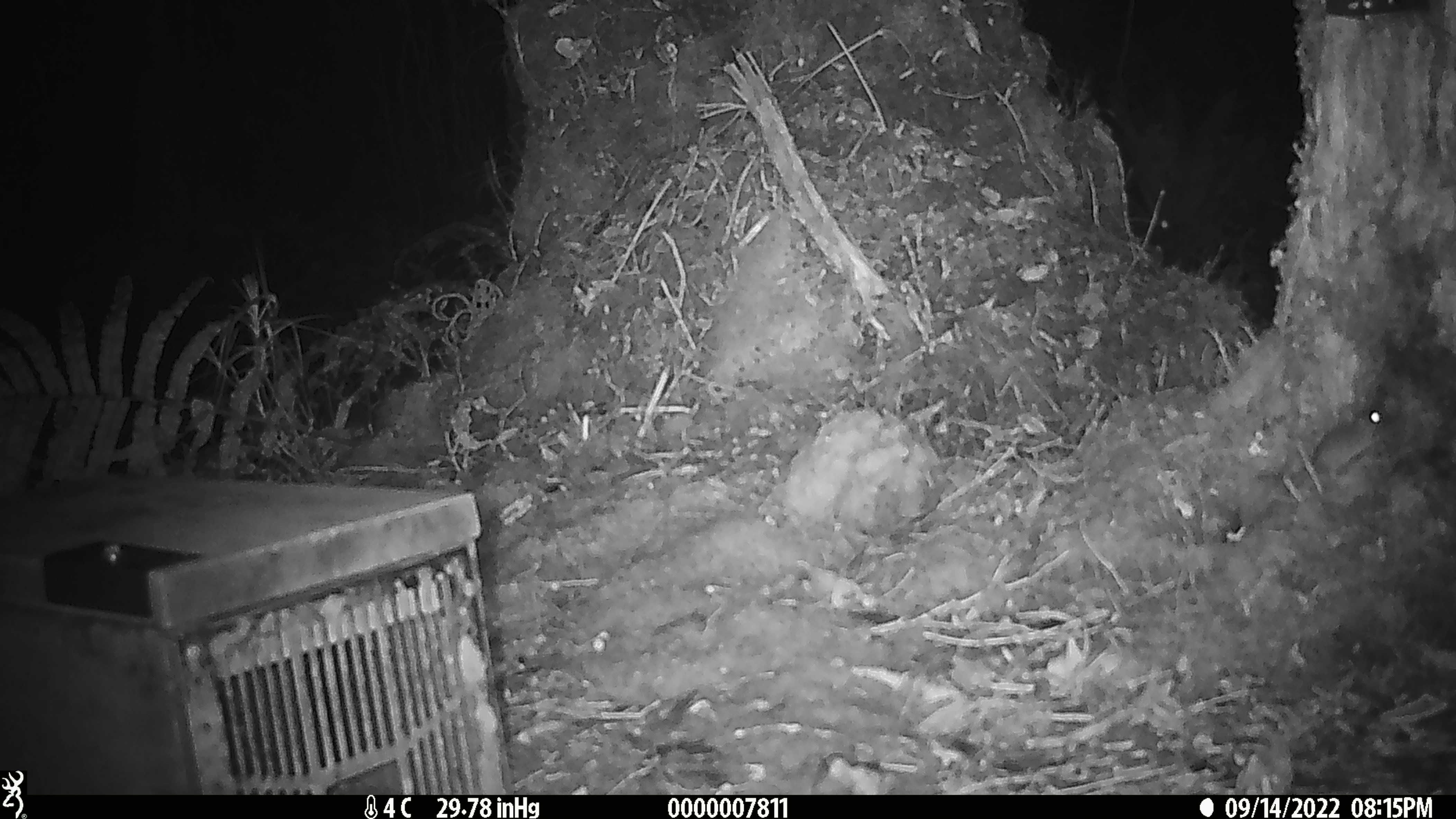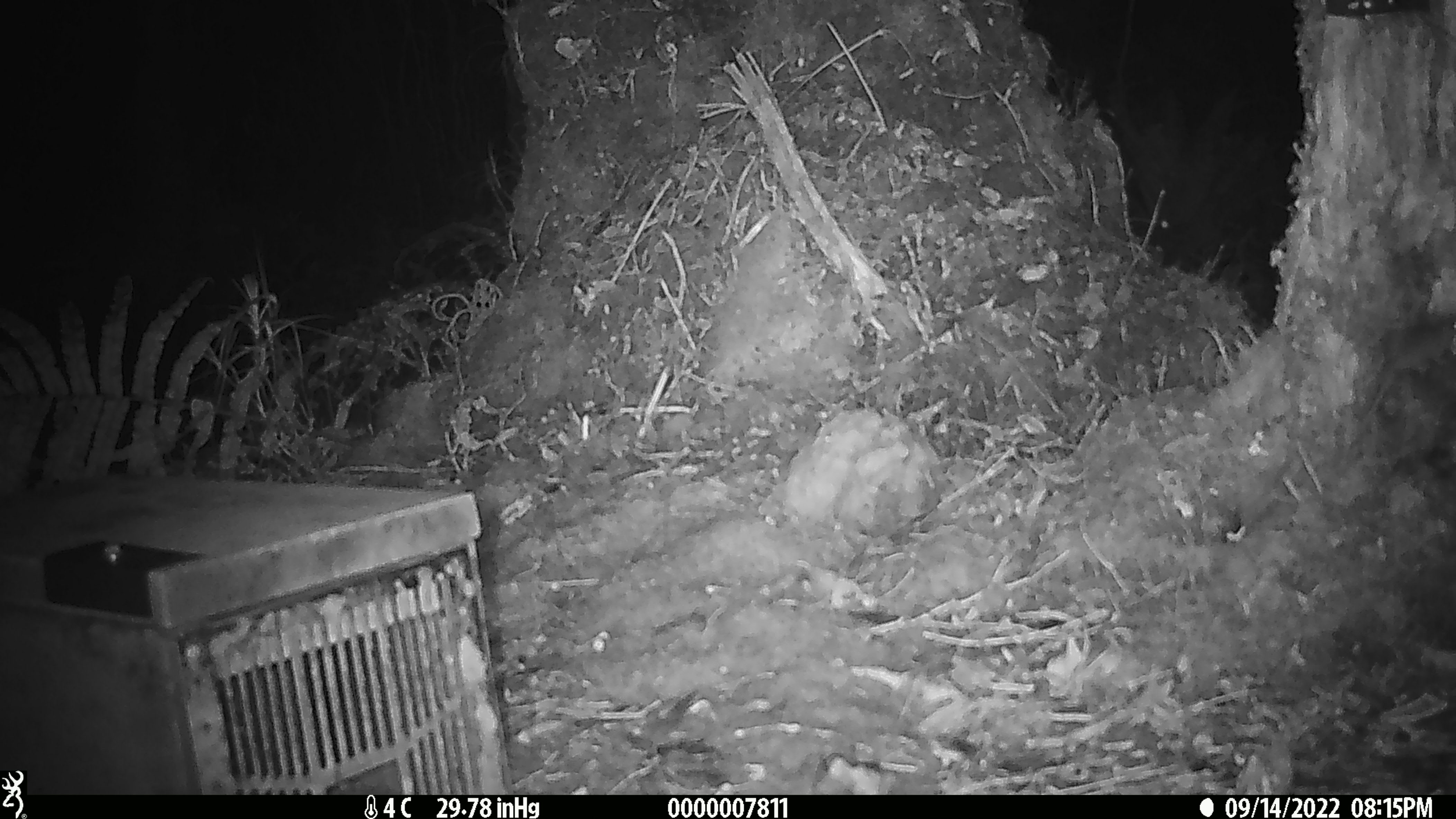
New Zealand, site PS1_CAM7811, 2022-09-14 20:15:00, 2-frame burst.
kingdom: Animalia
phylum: Chordata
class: Mammalia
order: Rodentia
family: Muridae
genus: Mus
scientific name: Mus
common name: mouse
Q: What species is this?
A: Mouse (Mus).